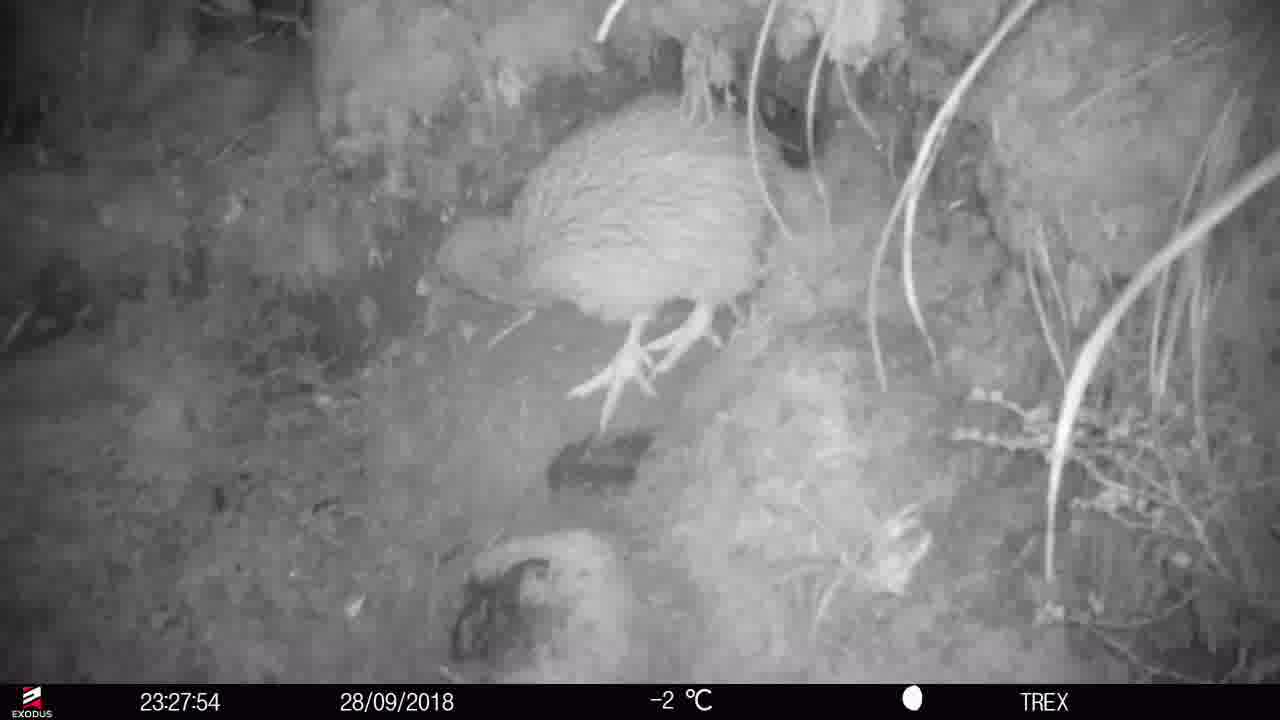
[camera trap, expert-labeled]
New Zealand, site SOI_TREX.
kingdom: Animalia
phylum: Chordata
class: Aves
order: Apterygiformes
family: Apterygidae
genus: Apteryx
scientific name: Apteryx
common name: kiwi